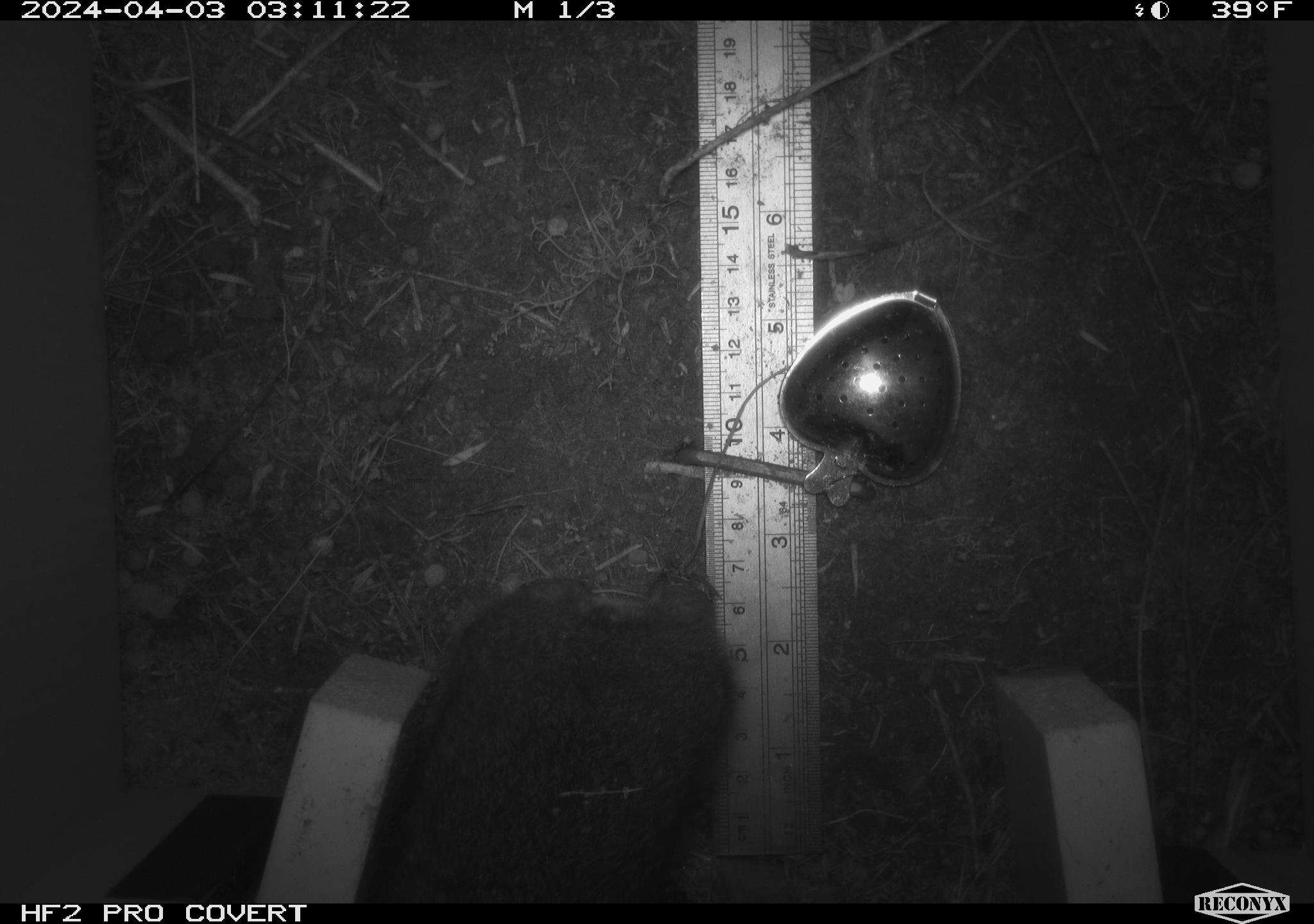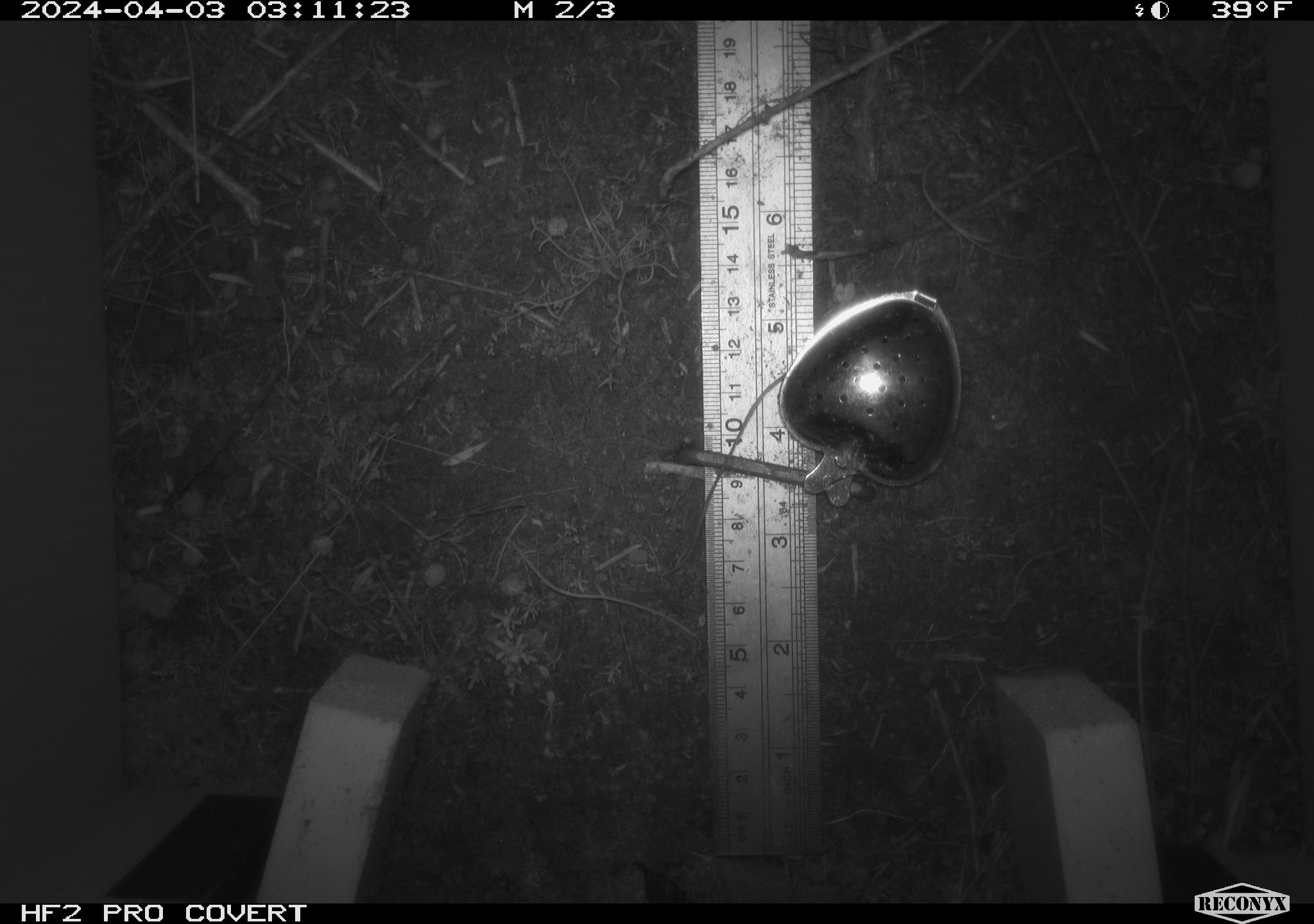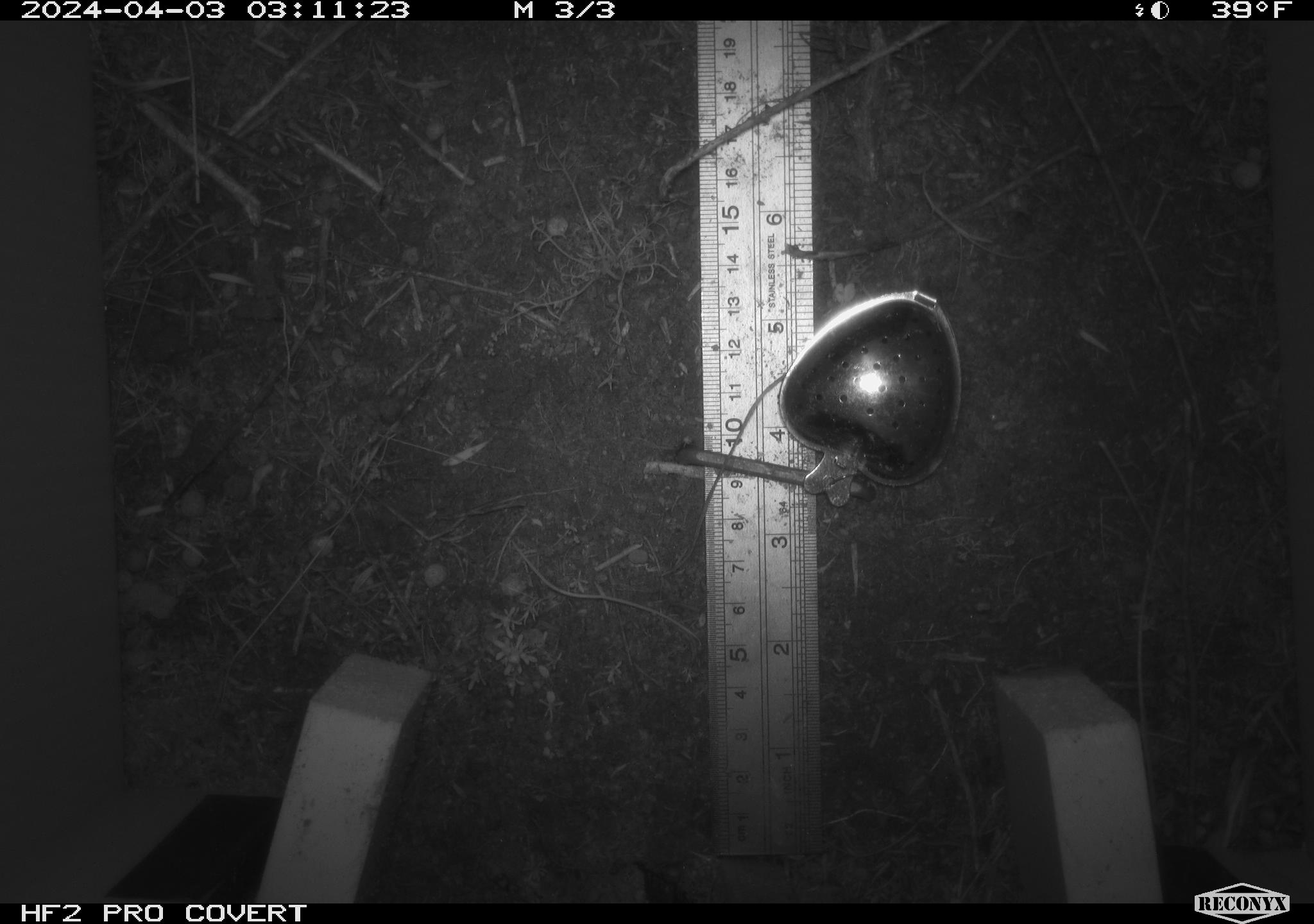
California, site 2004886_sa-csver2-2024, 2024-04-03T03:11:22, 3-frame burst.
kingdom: Animalia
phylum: Chordata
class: Mammalia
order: Lagomorpha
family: Leporidae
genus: Sylvilagus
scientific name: Sylvilagus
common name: cottontail rabbits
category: sylvilagus species